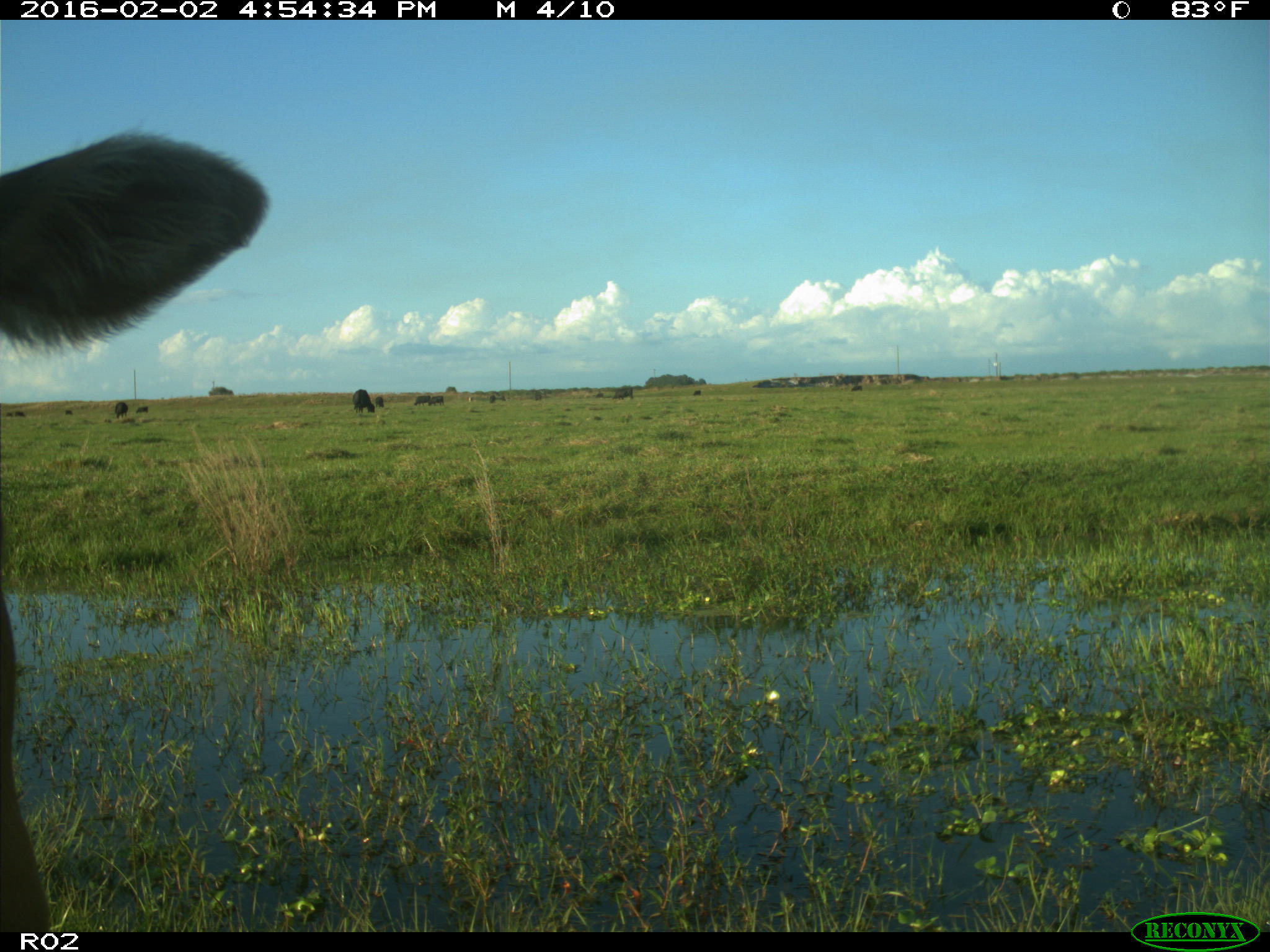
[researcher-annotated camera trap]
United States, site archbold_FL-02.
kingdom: Animalia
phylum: Chordata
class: Mammalia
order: Artiodactyla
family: Bovidae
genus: Bos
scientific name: Bos taurus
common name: domestic cow